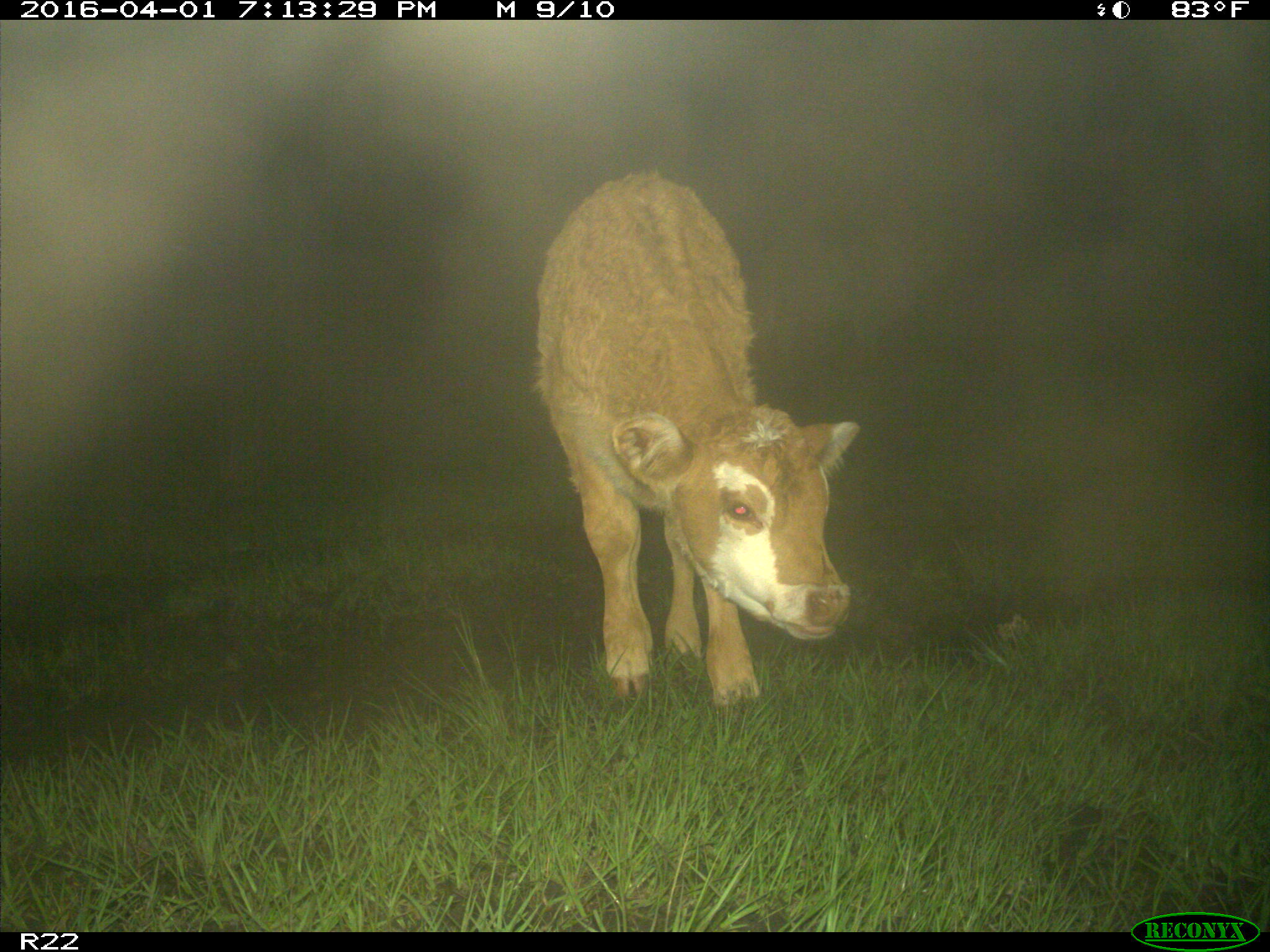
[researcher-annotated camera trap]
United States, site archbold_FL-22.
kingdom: Animalia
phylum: Chordata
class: Mammalia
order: Artiodactyla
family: Bovidae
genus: Bos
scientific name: Bos taurus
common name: domestic cow